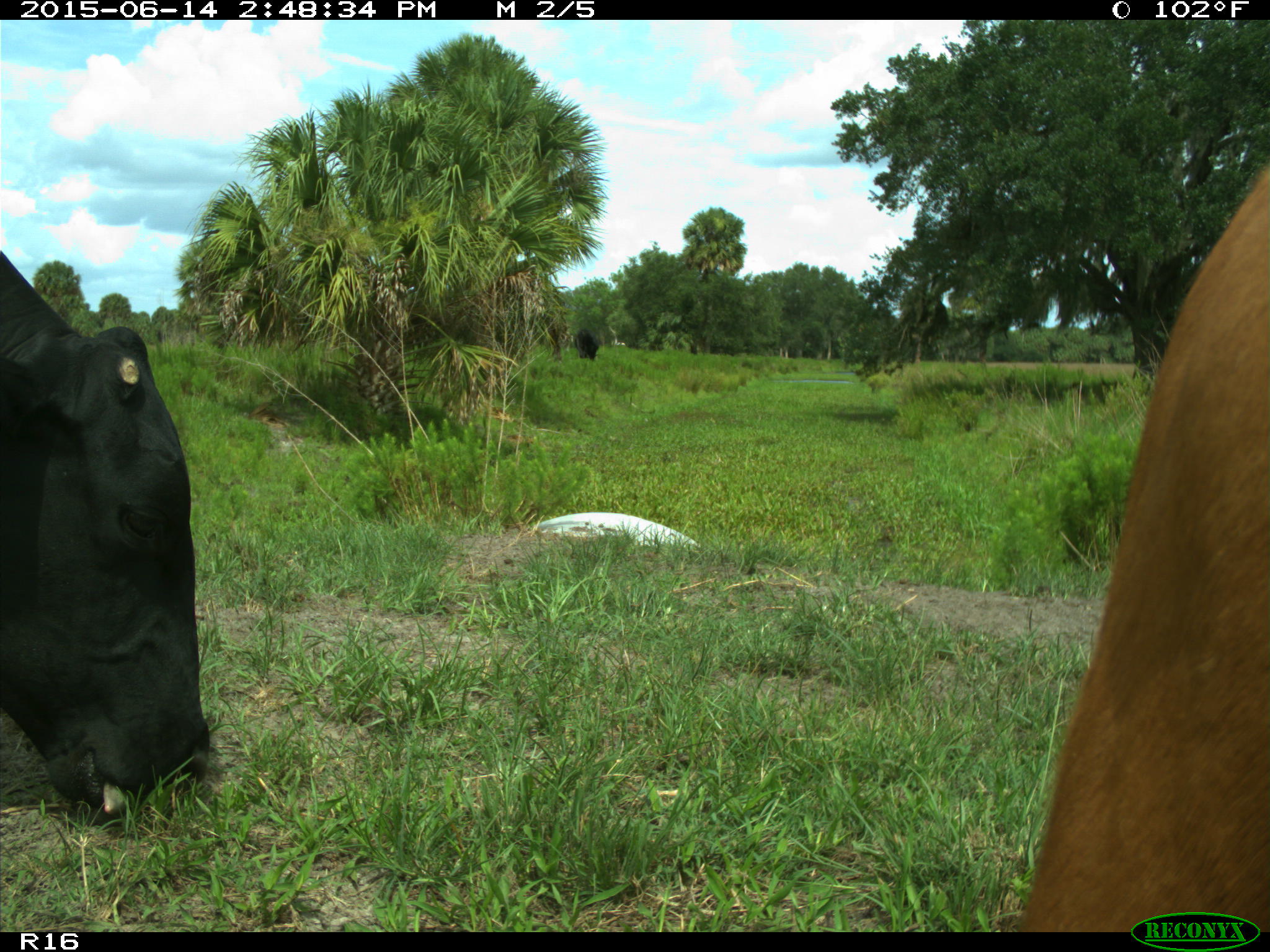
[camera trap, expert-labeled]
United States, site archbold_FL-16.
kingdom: Animalia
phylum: Chordata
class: Mammalia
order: Artiodactyla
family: Bovidae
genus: Bos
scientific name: Bos taurus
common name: domestic cow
Bos taurus (domestic cow).